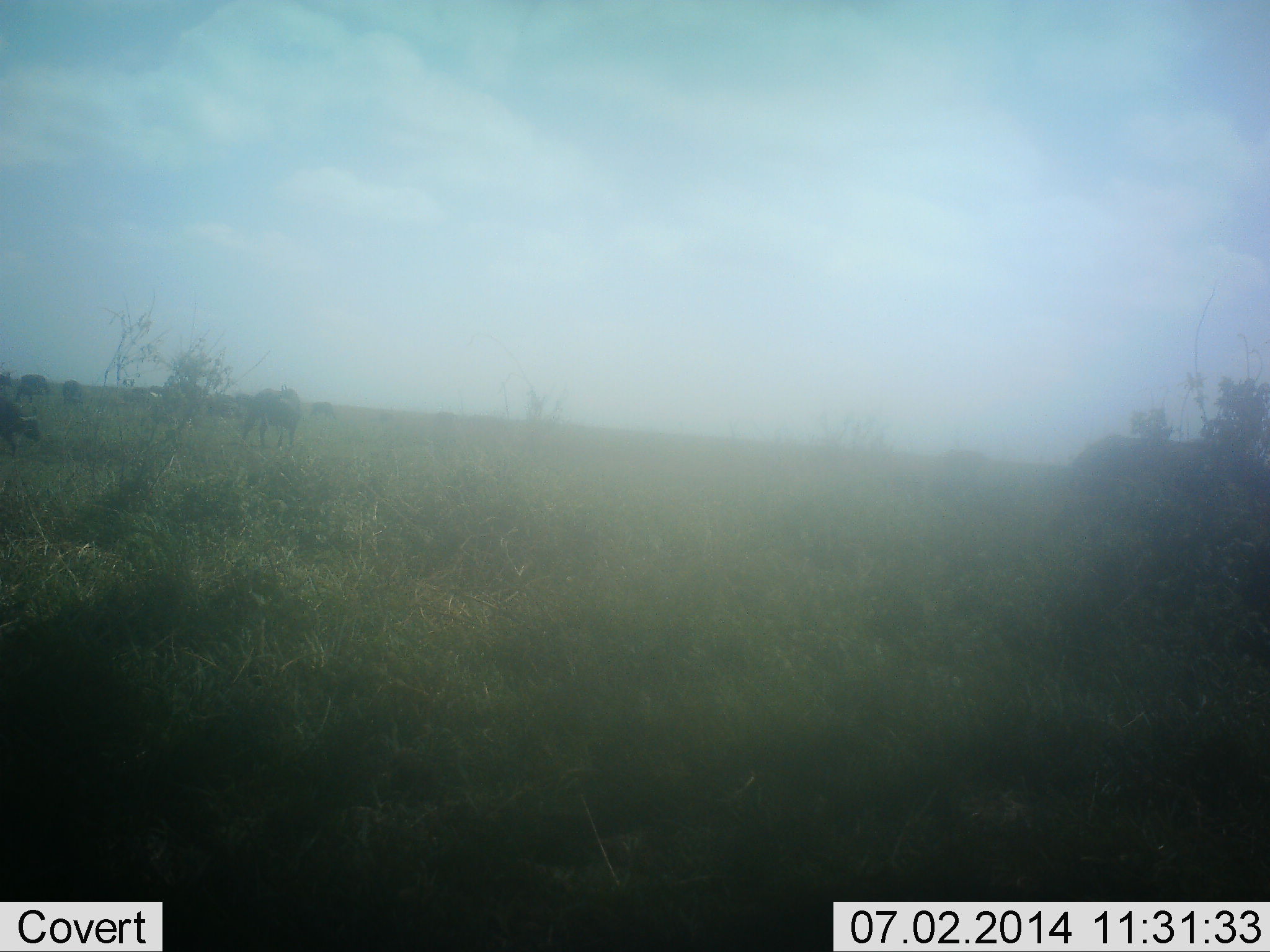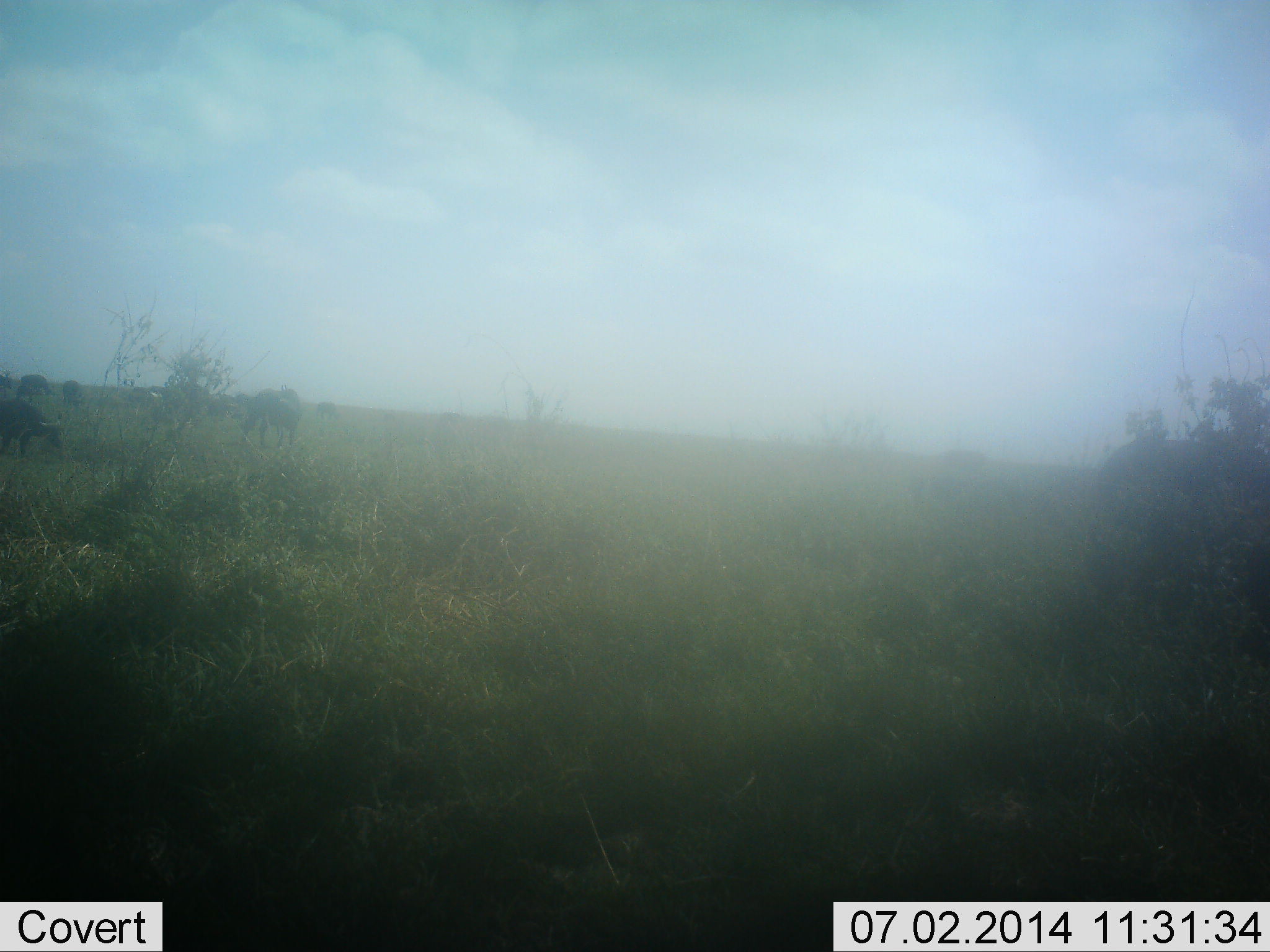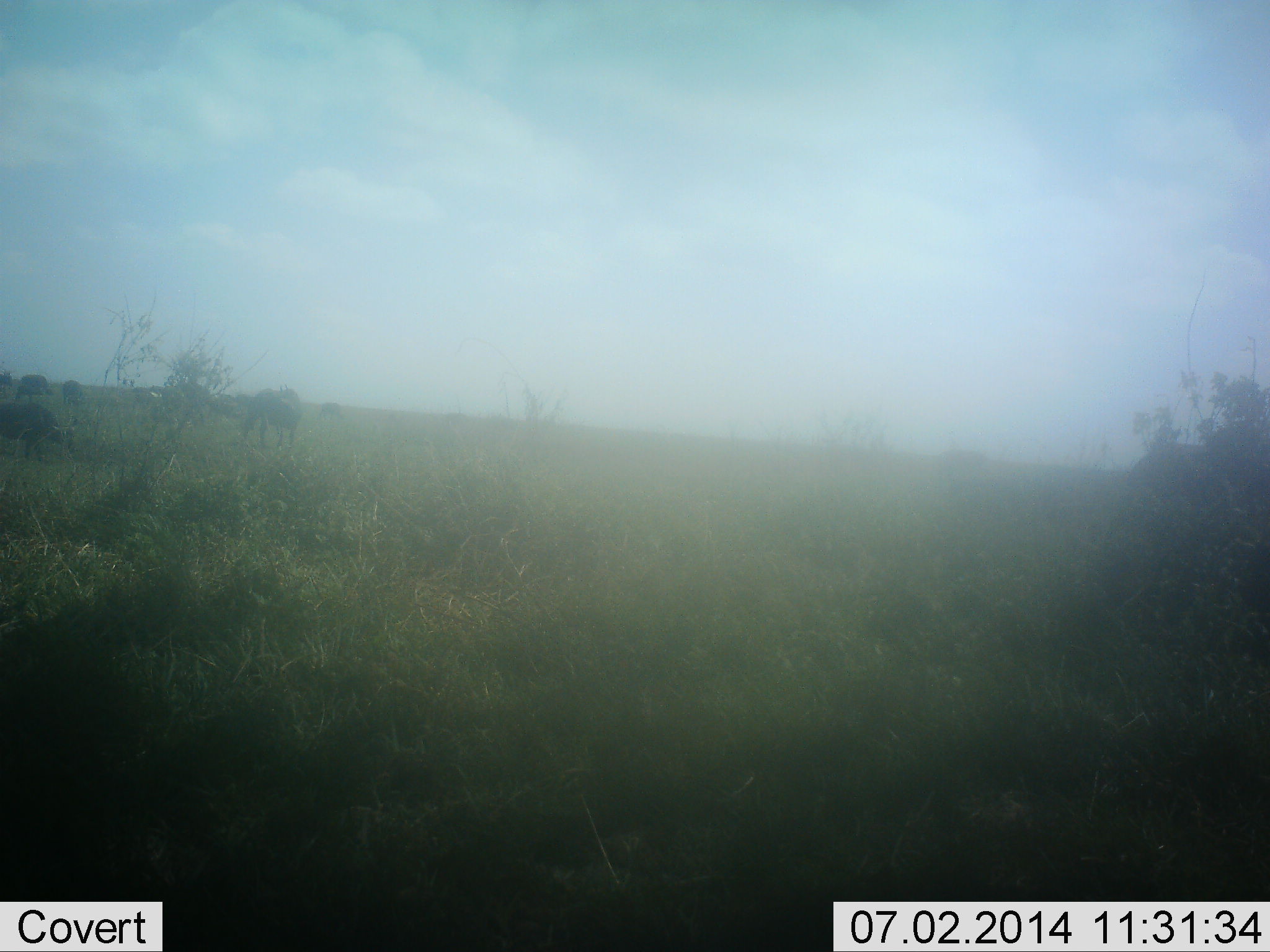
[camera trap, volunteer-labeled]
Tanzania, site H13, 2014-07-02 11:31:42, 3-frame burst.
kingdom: Animalia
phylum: Chordata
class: Mammalia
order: Artiodactyla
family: Bovidae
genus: Connochaetes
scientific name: Connochaetes taurinus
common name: blue wildebeest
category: wildebeest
Wildebeest (blue wildebeest) (Connochaetes taurinus), count 7. Behavior (volunteer vote fractions): standing 20%, resting 0%, moving 70%, interacting 0%. Young present (vote fraction): 0%. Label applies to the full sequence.